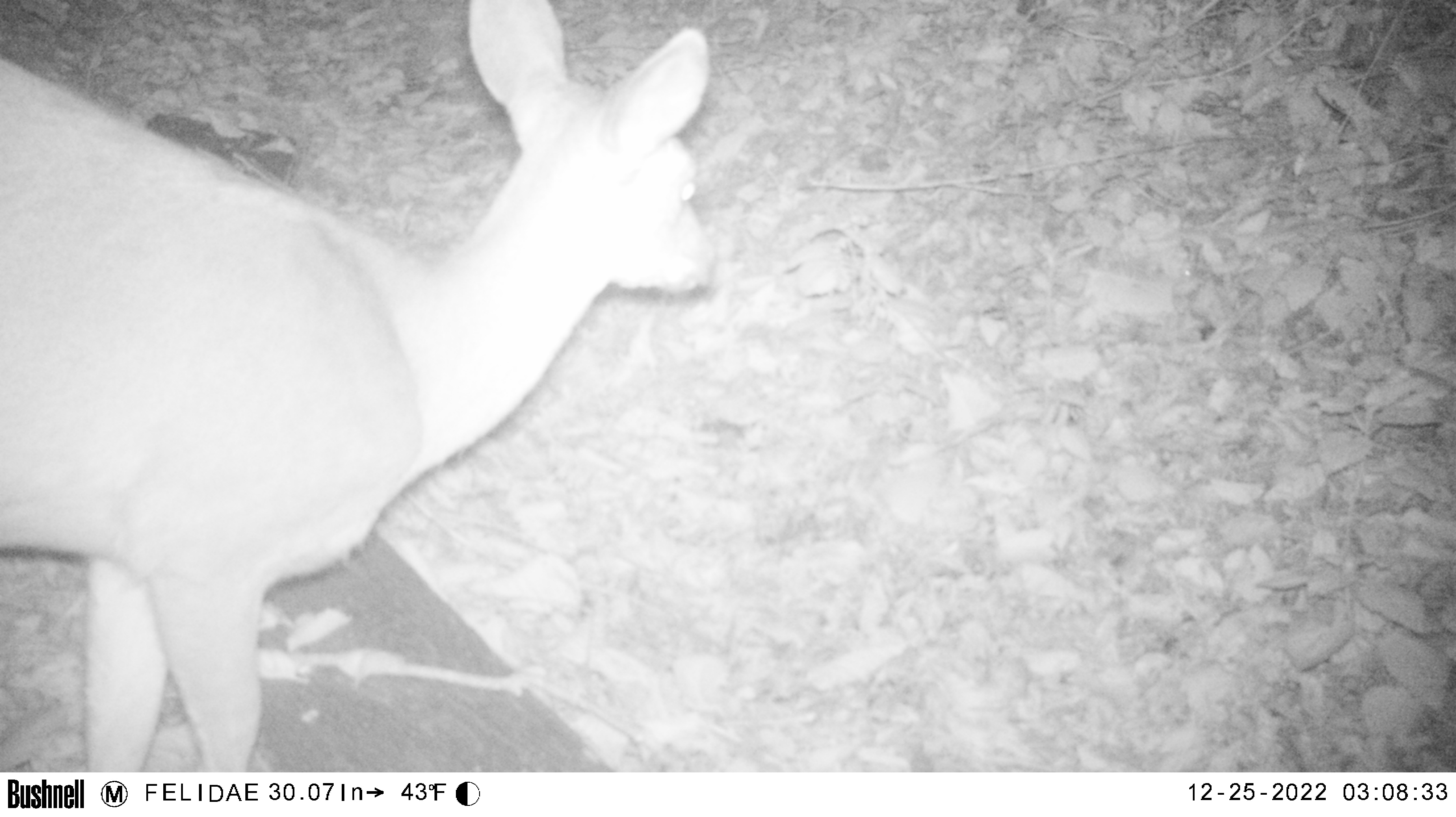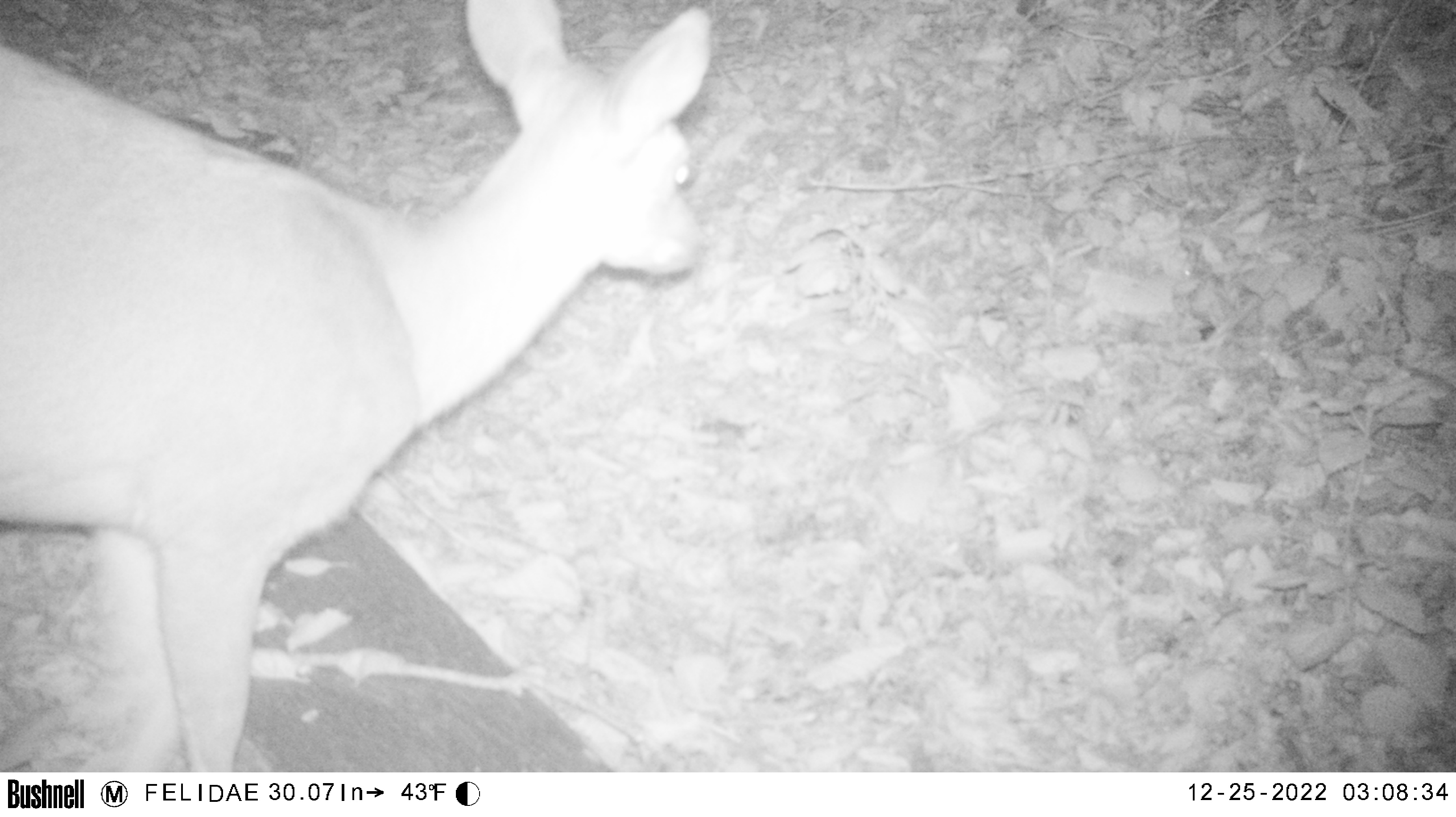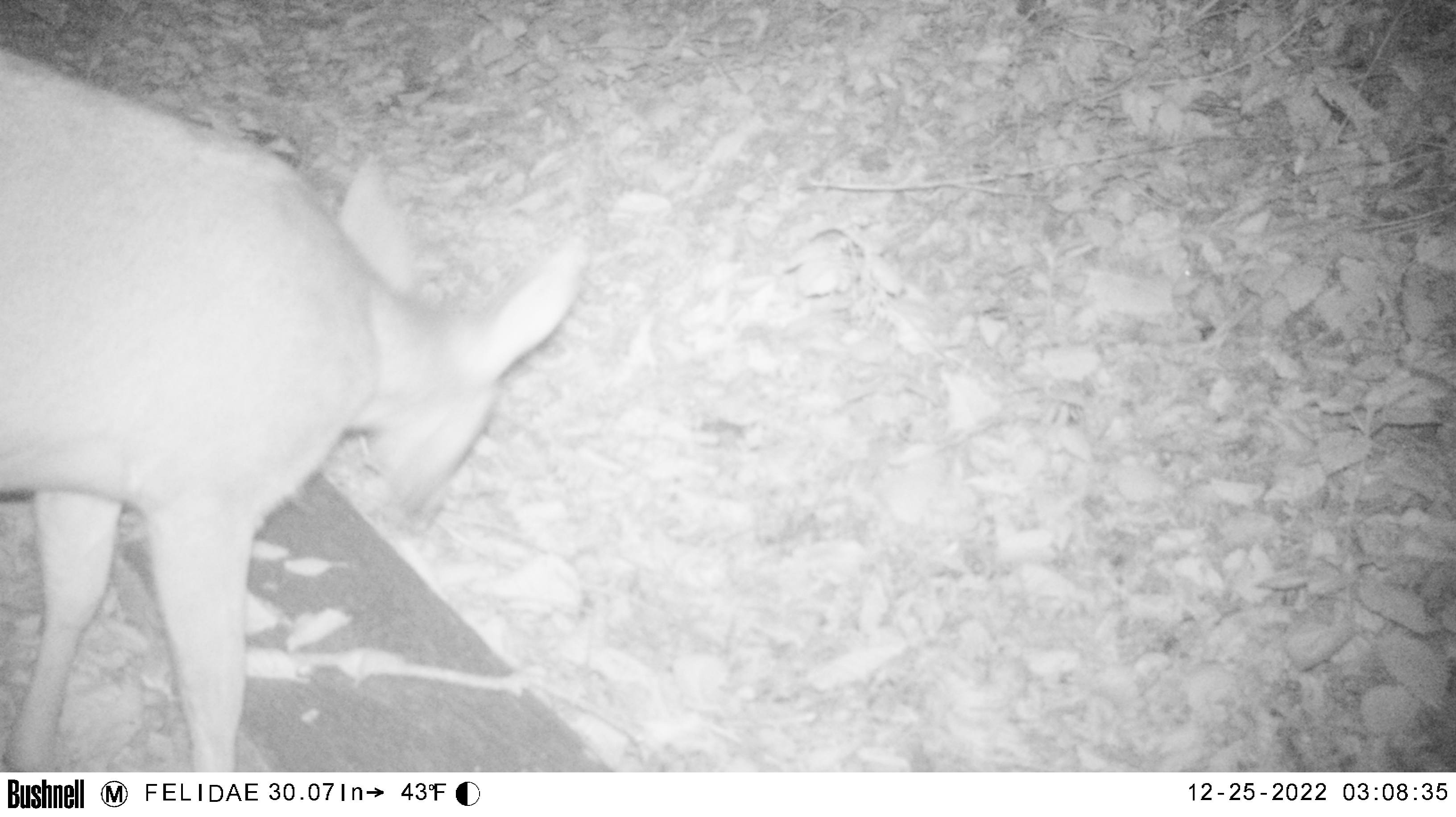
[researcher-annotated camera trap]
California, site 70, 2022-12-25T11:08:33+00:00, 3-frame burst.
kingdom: Animalia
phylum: Chordata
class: Mammalia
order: Artiodactyla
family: Cervidae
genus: Odocoileus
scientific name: Odocoileus hemionus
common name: mule deer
Mule deer (Odocoileus hemionus).